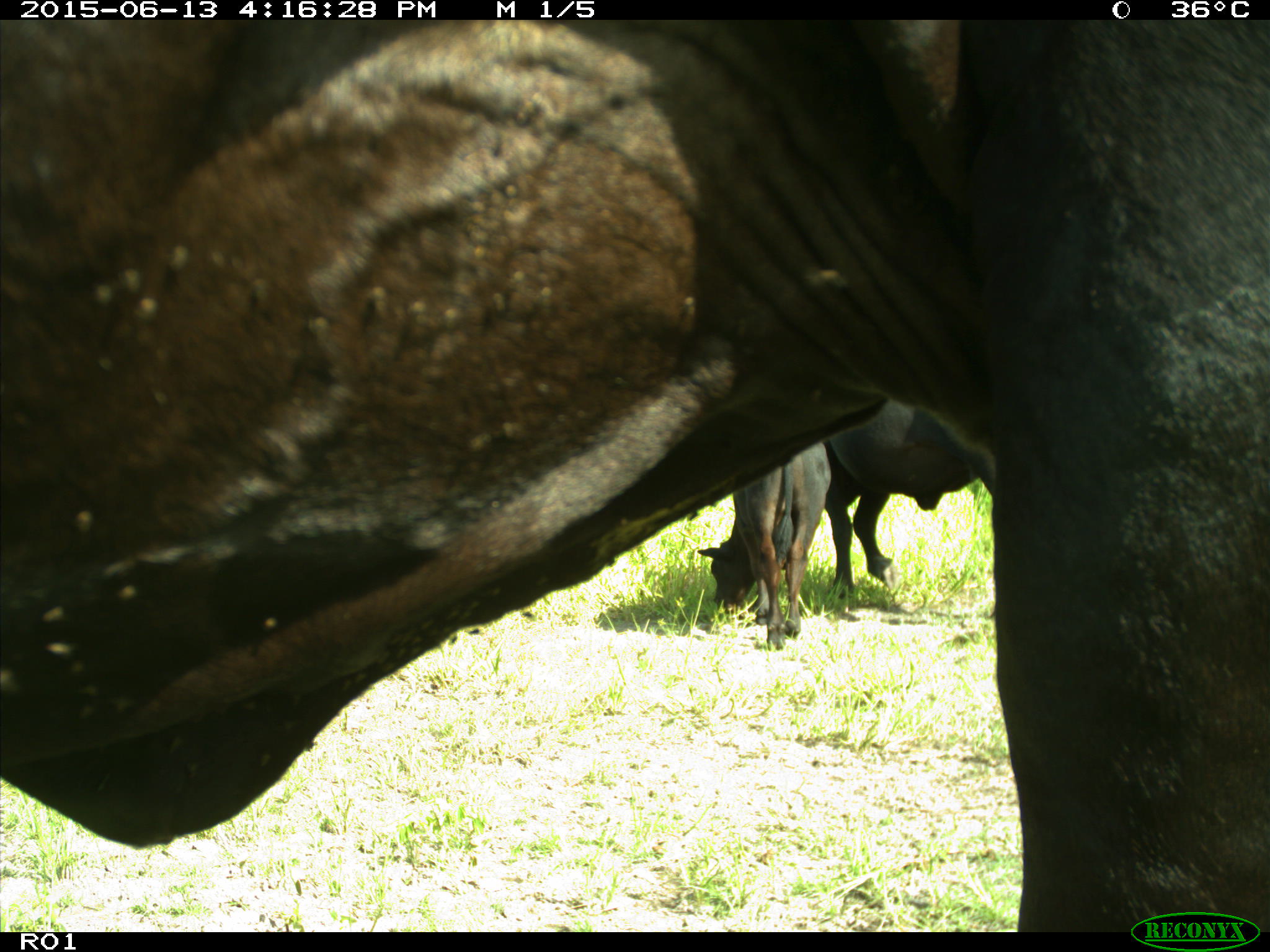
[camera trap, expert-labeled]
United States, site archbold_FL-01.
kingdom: Animalia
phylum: Chordata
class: Mammalia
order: Artiodactyla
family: Bovidae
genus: Bos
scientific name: Bos taurus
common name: domestic cow